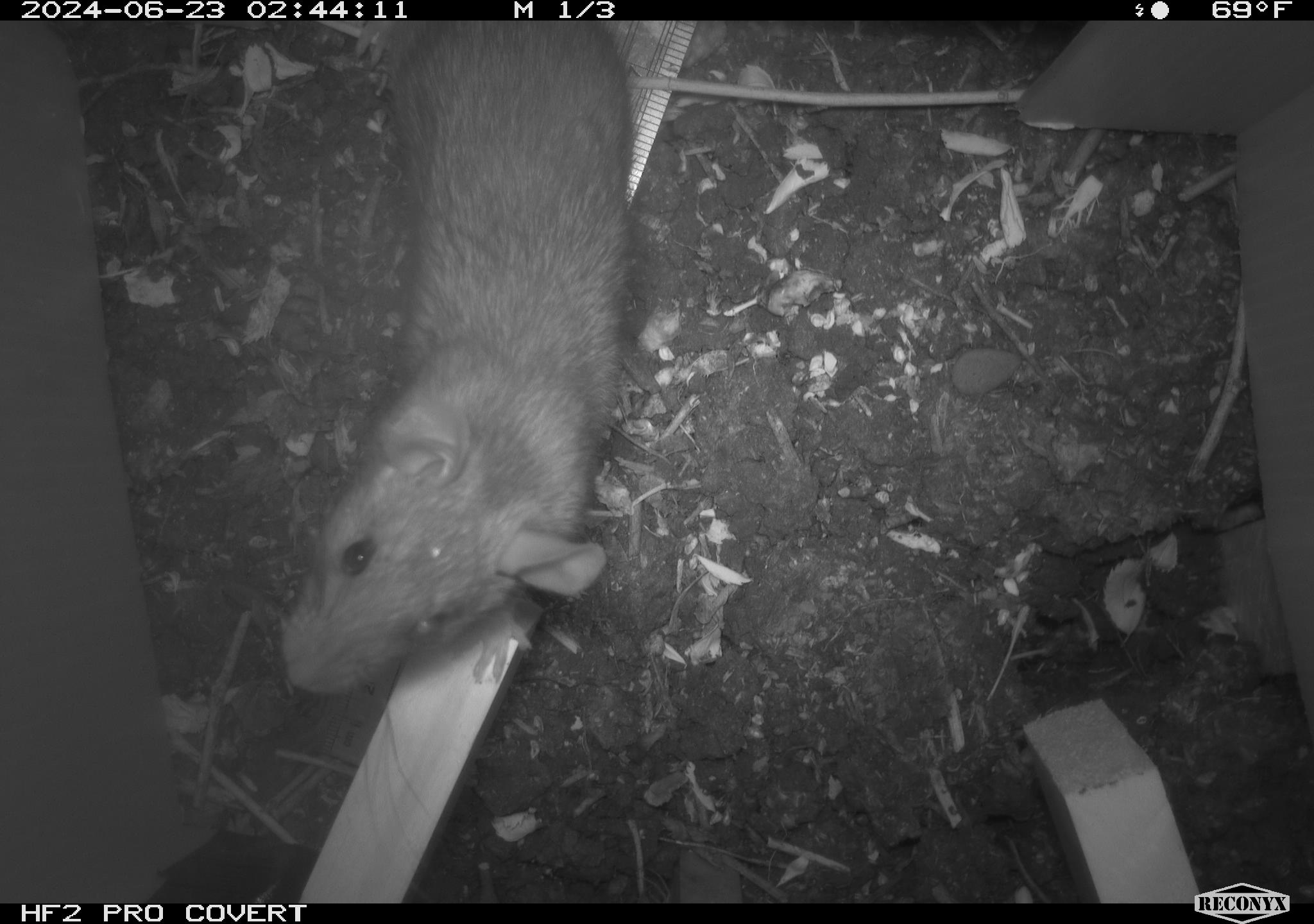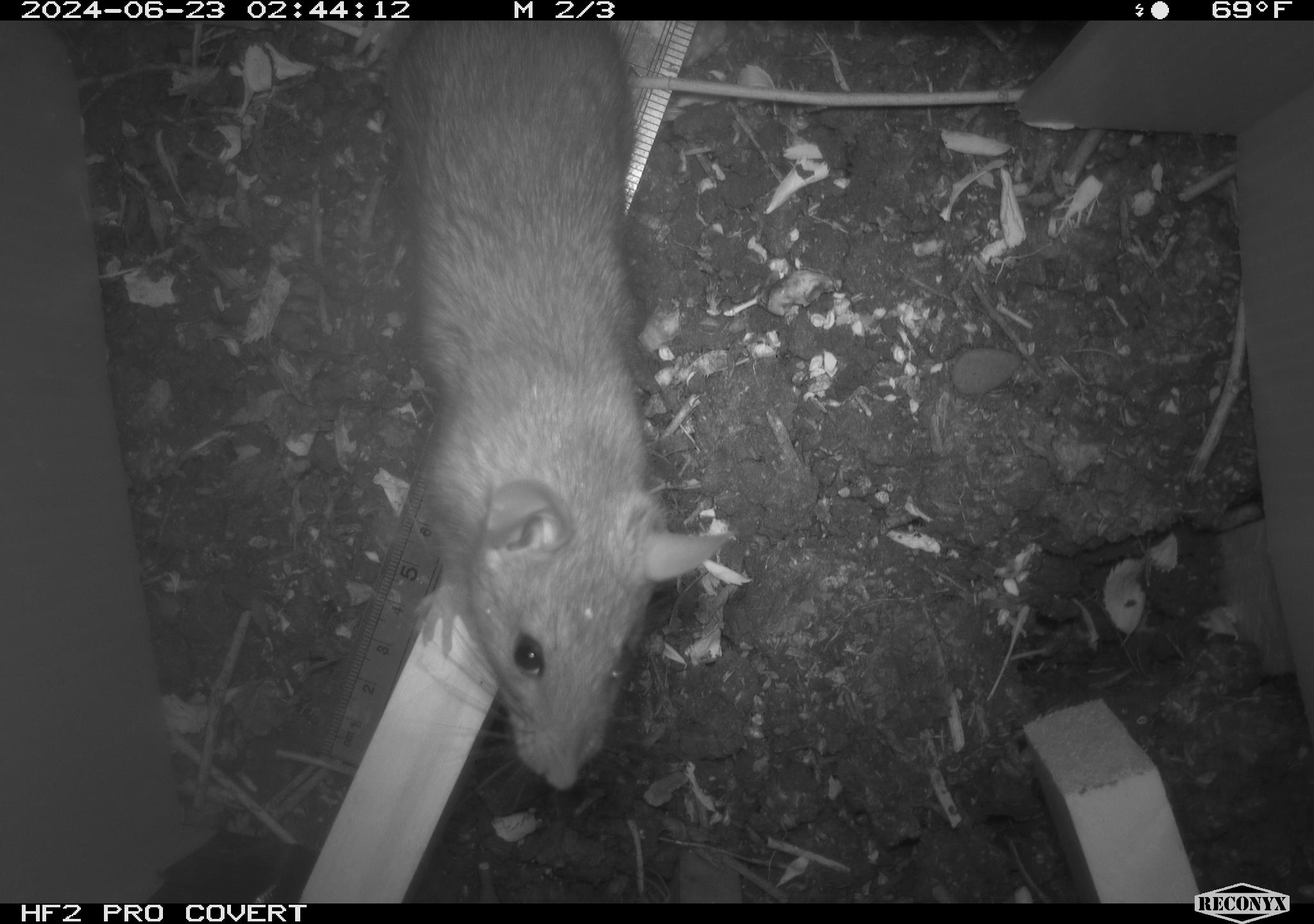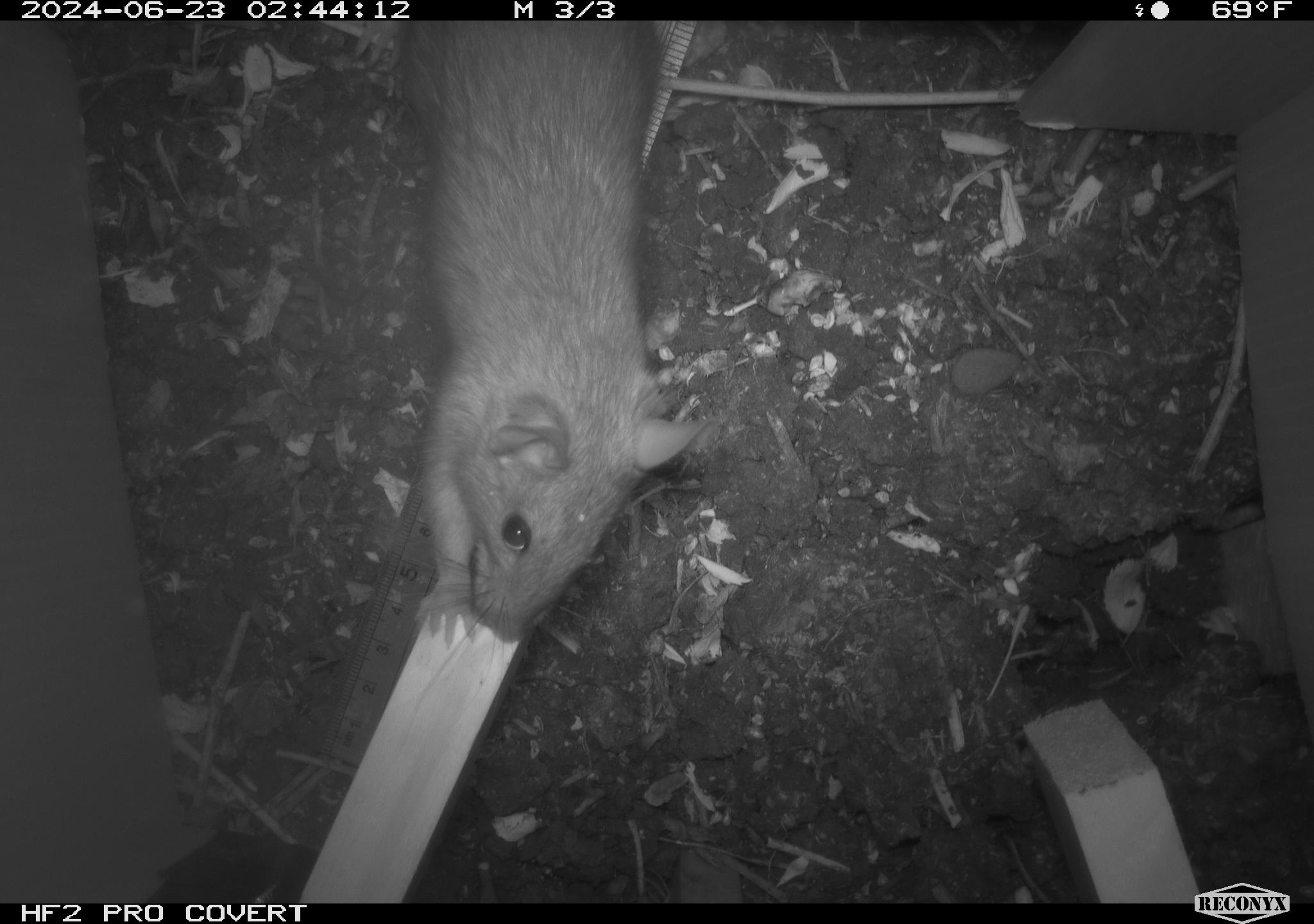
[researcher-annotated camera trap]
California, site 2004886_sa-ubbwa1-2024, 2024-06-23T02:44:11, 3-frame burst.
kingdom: Animalia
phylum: Chordata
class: Mammalia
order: Rodentia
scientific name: Rodentia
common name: woodrat or rat or mouse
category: woodrat or rat or mouse species